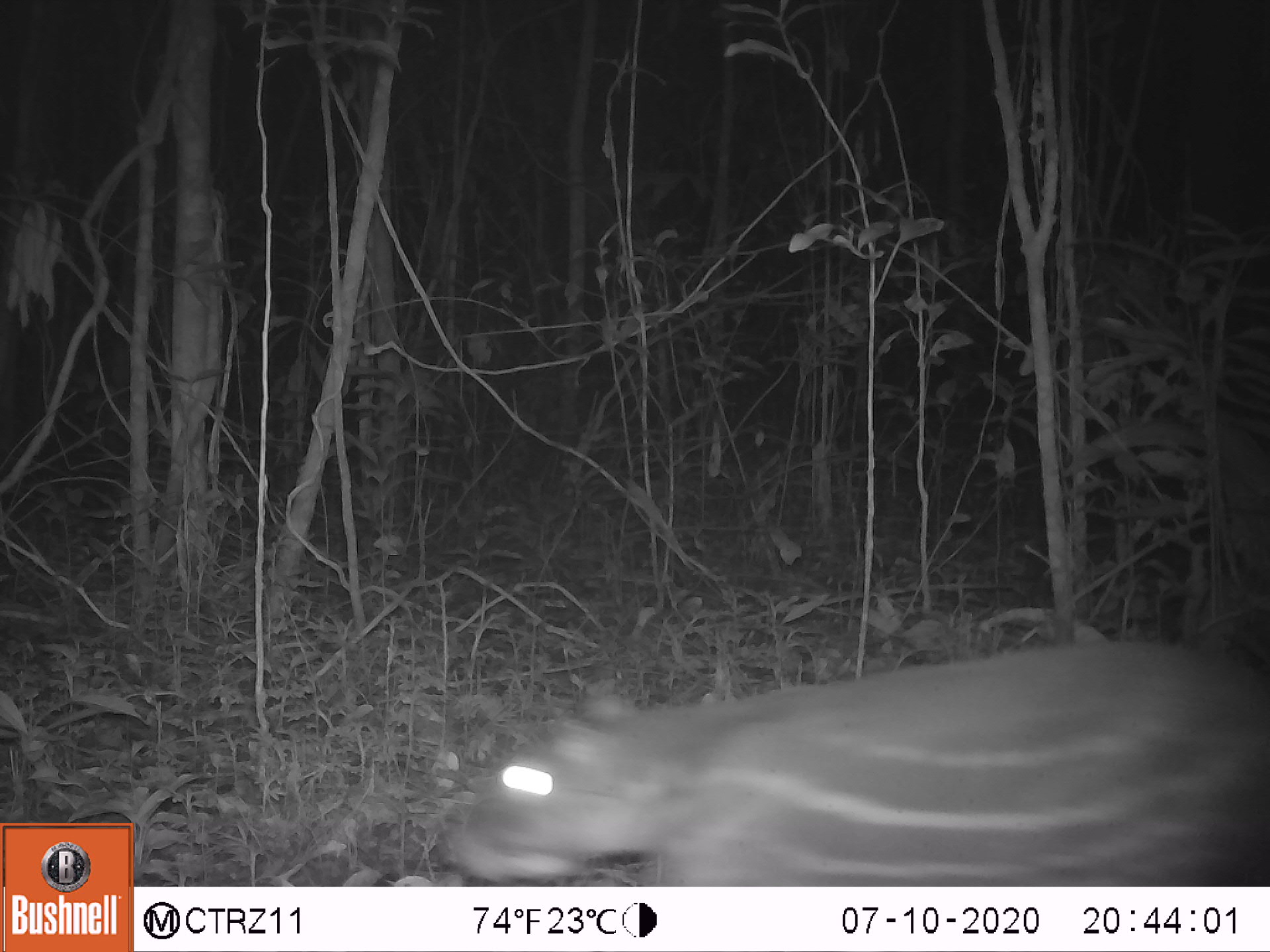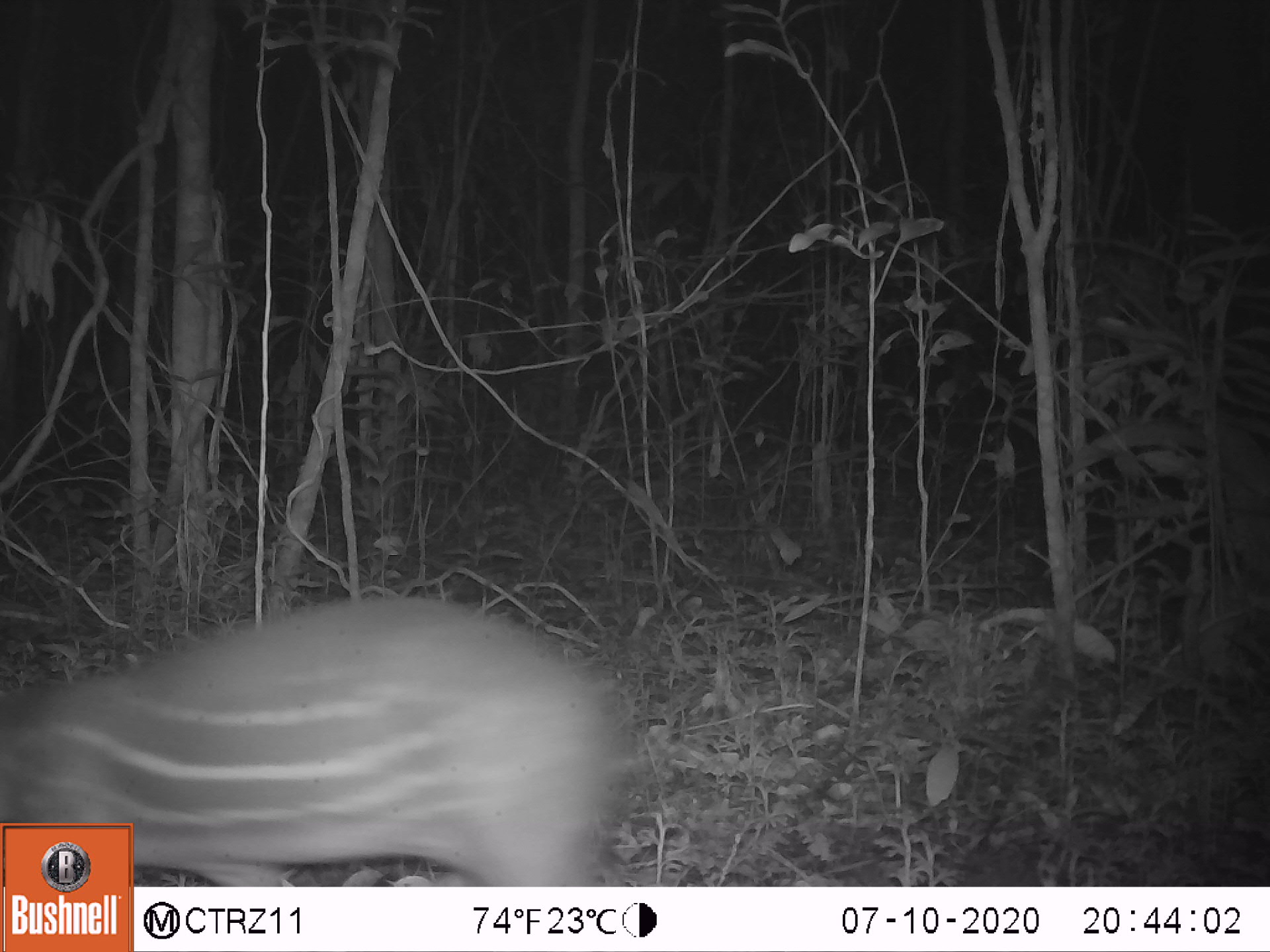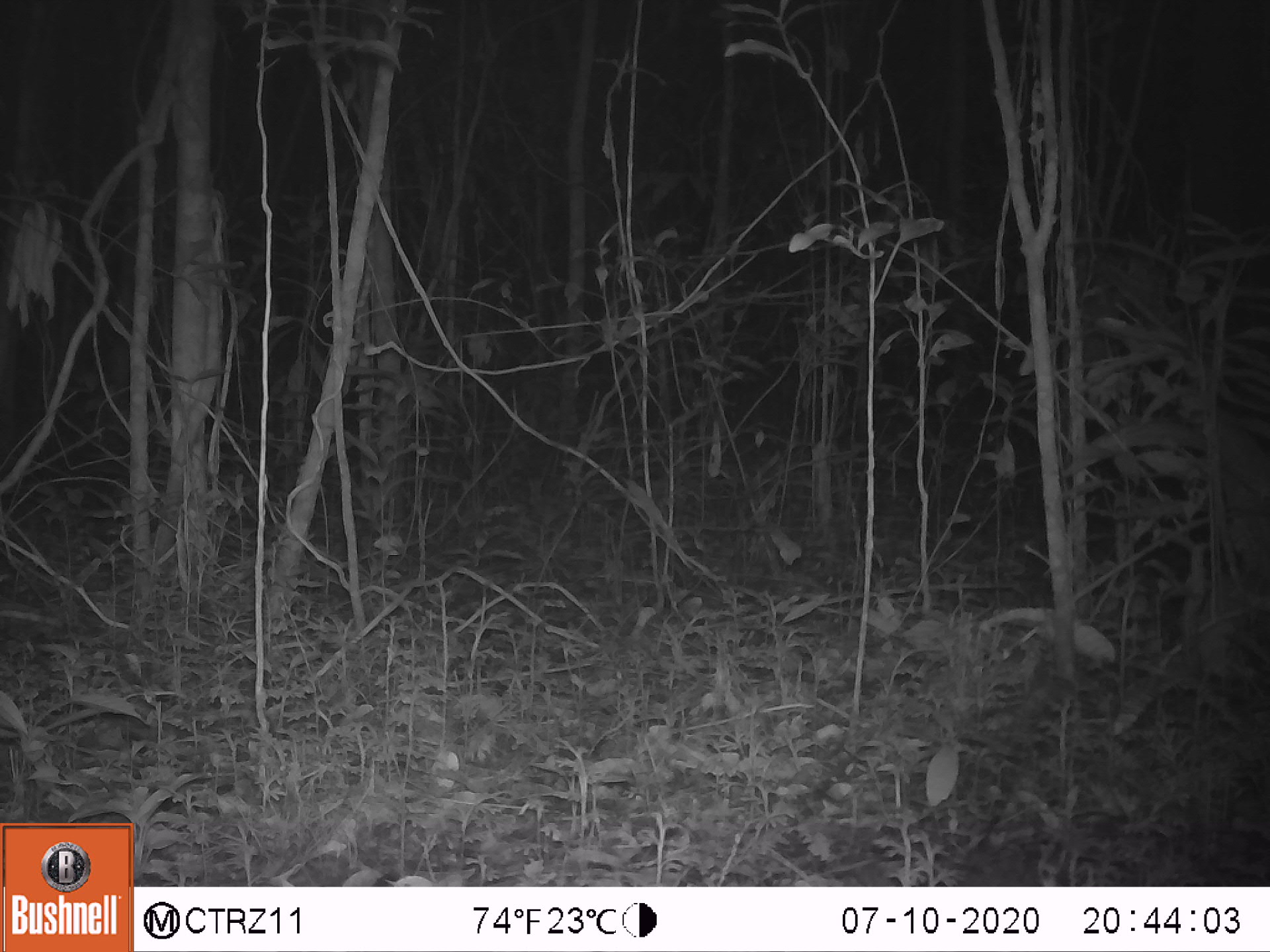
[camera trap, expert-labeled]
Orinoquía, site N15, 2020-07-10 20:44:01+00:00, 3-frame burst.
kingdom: Animalia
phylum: Chordata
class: Mammalia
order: Rodentia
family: Cuniculidae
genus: Cuniculus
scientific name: Cuniculus paca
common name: spotted paca